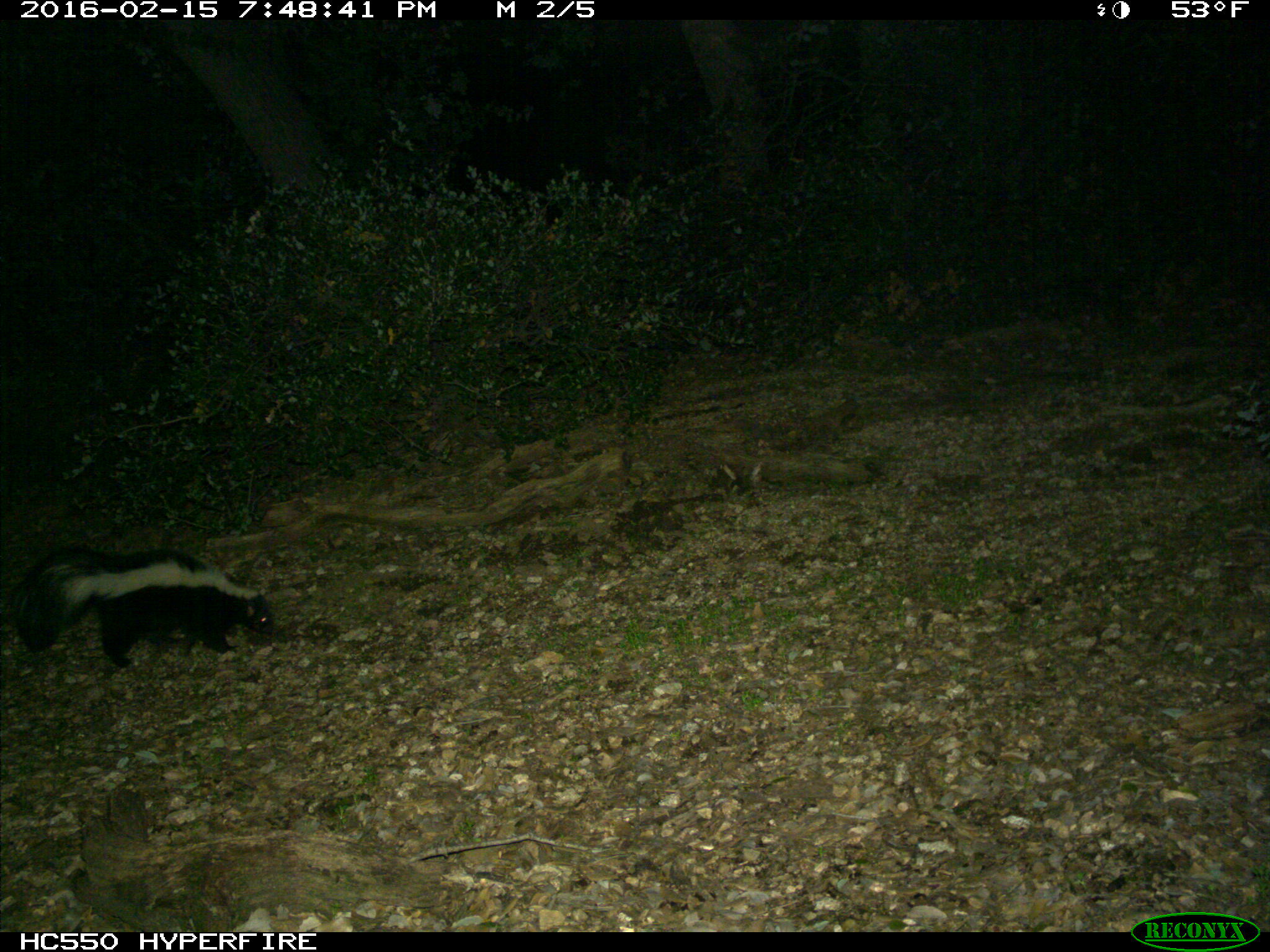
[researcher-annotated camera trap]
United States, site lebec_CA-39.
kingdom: Animalia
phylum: Chordata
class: Mammalia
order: Carnivora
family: Mephitidae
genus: Mephitis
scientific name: Mephitis mephitis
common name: striped skunk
Mephitis mephitis (striped skunk).